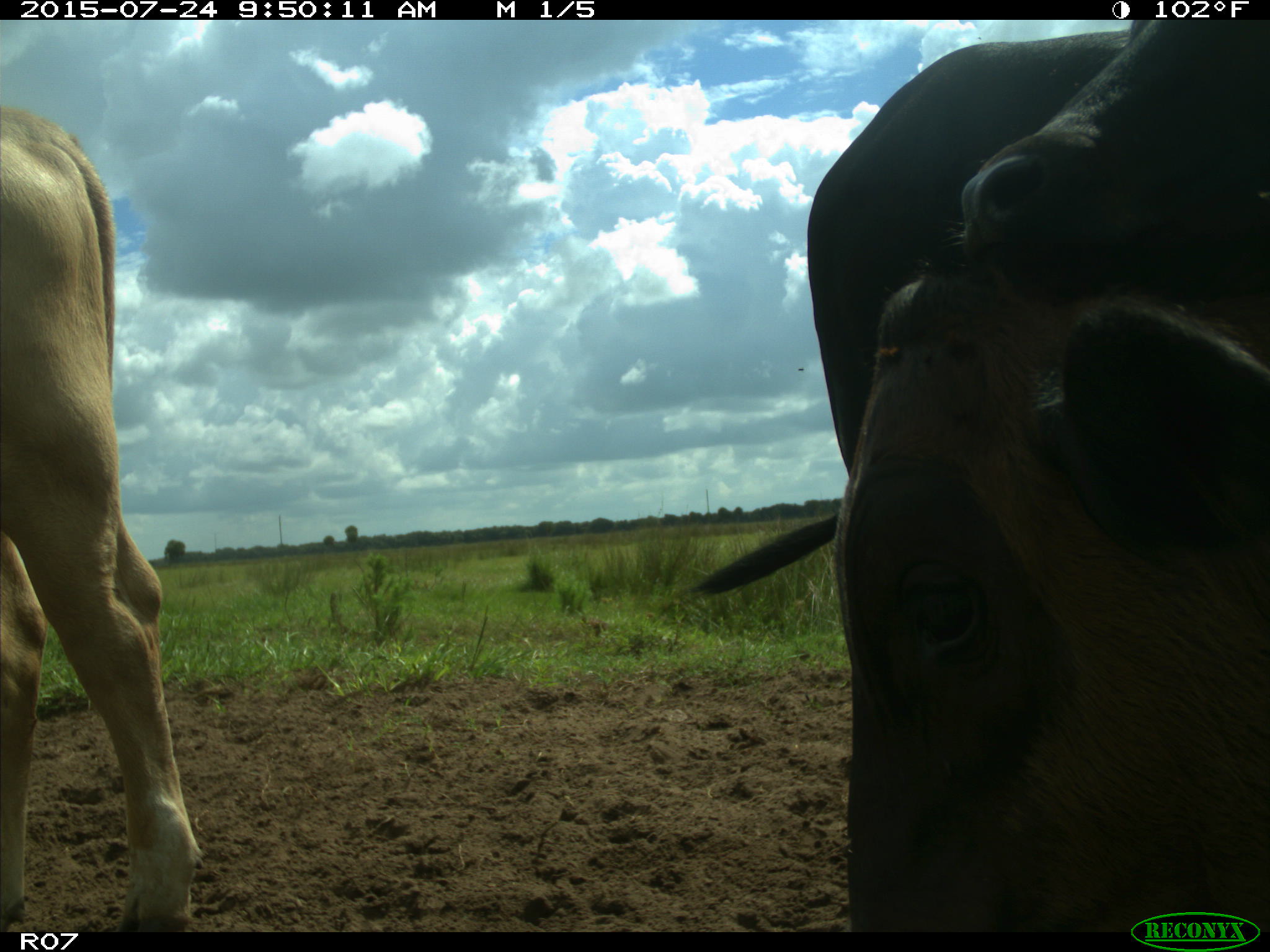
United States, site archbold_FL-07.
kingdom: Animalia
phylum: Chordata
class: Mammalia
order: Artiodactyla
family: Bovidae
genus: Bos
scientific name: Bos taurus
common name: domestic cow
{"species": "Bos taurus (domestic cow)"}